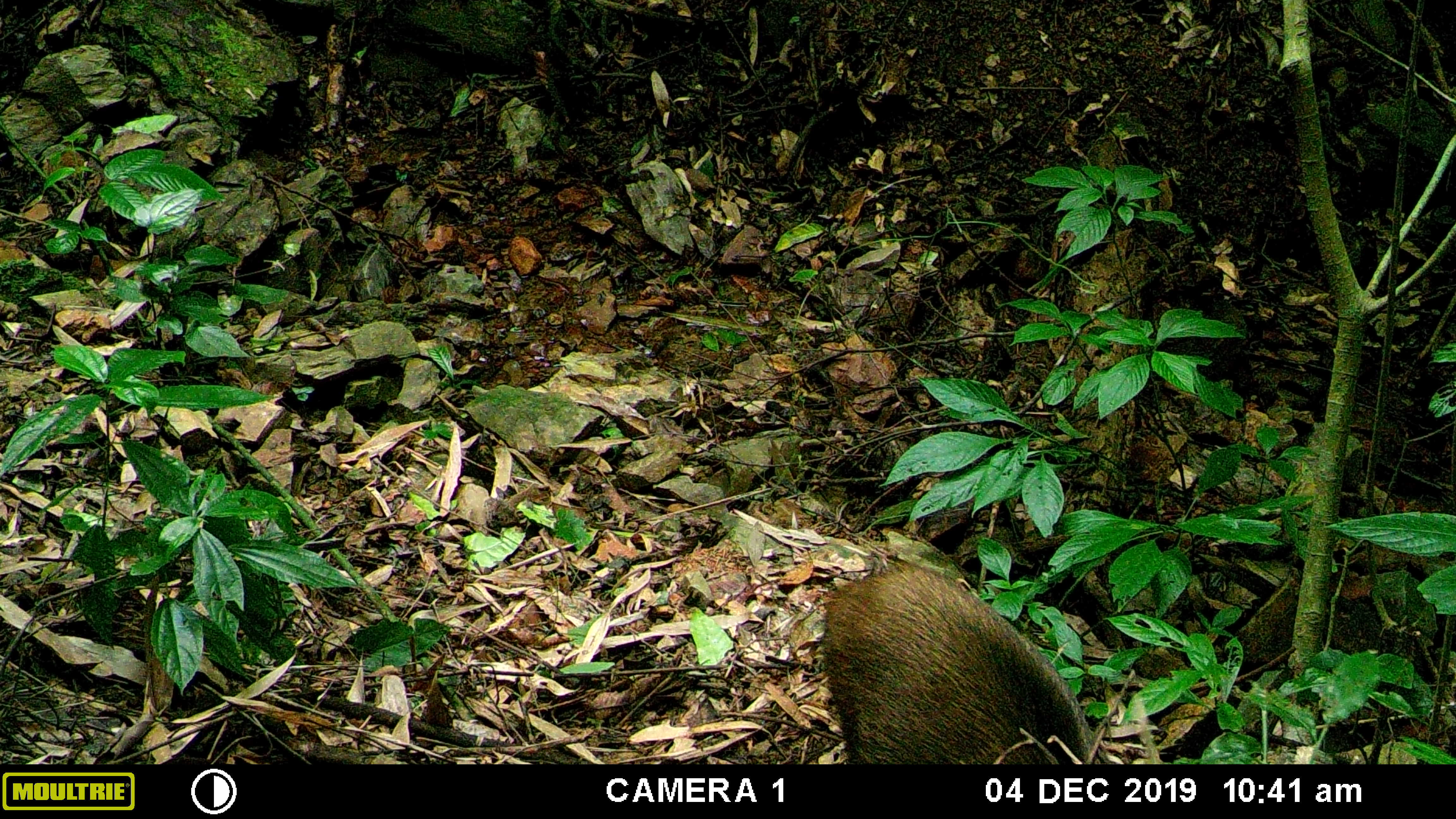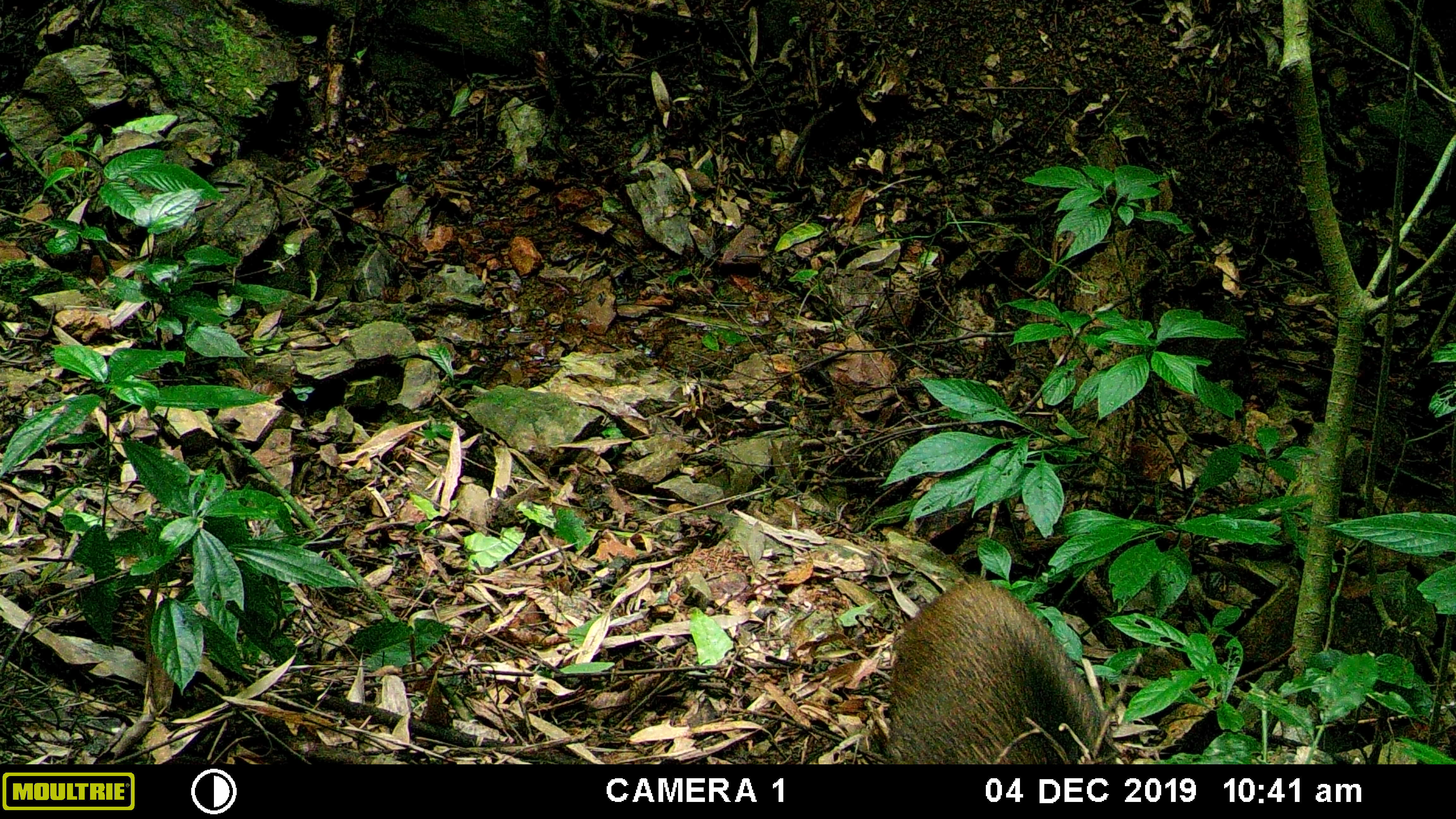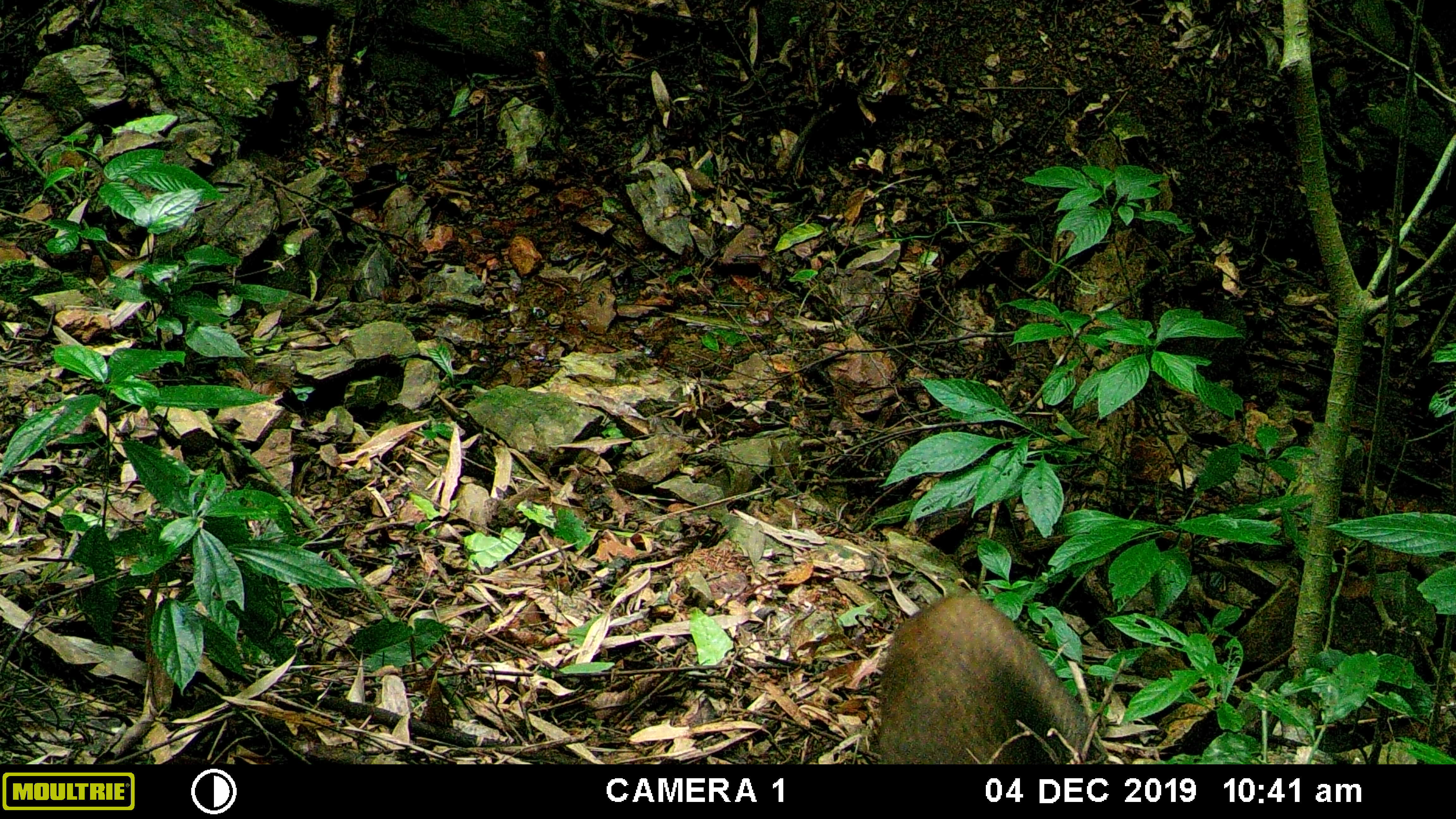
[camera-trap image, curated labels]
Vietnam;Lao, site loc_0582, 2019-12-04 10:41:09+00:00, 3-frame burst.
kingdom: Animalia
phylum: Chordata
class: Mammalia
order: Artiodactyla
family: Suidae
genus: Sus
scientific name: Sus scrofa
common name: eurasian wild pig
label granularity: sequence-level